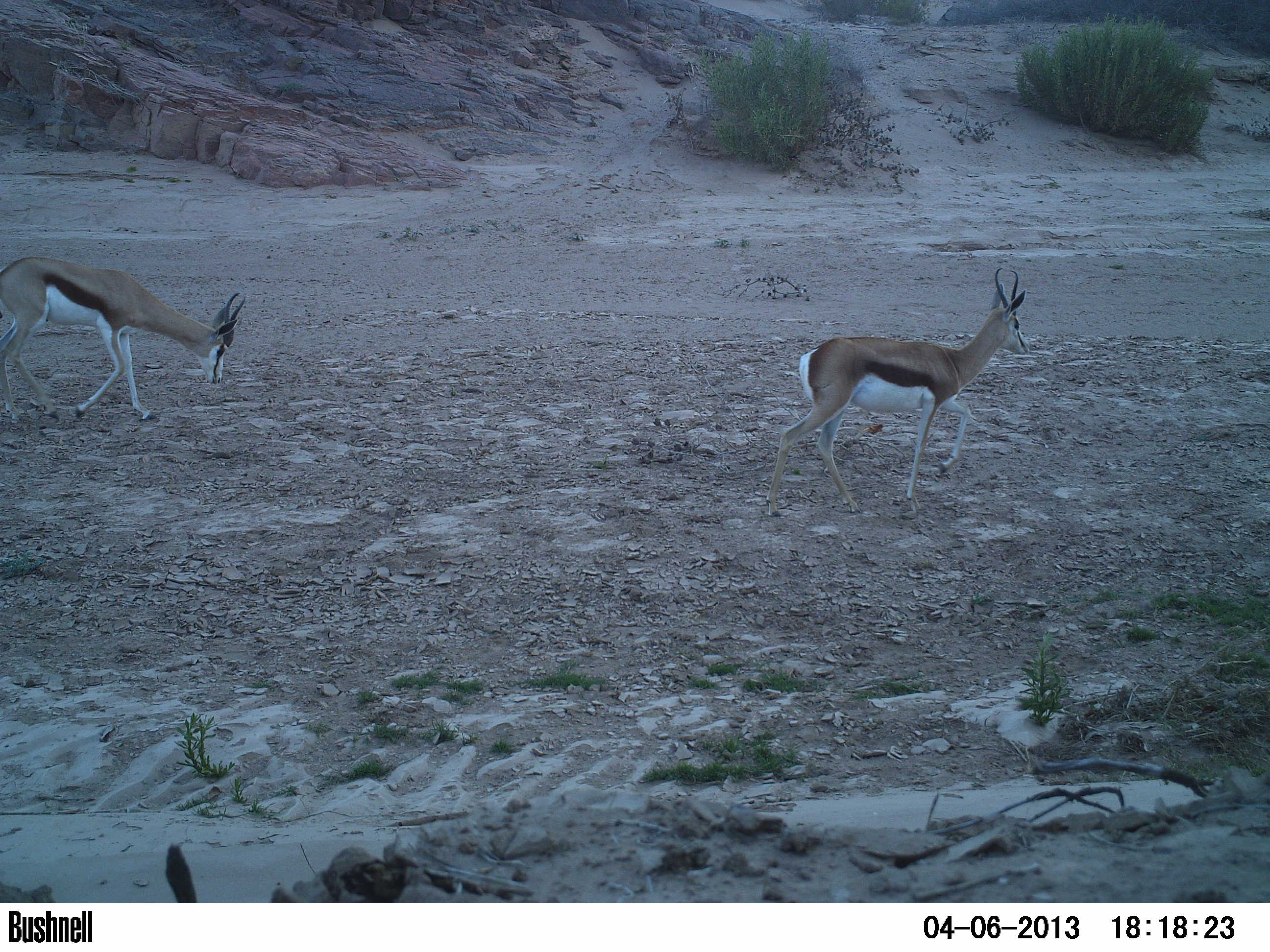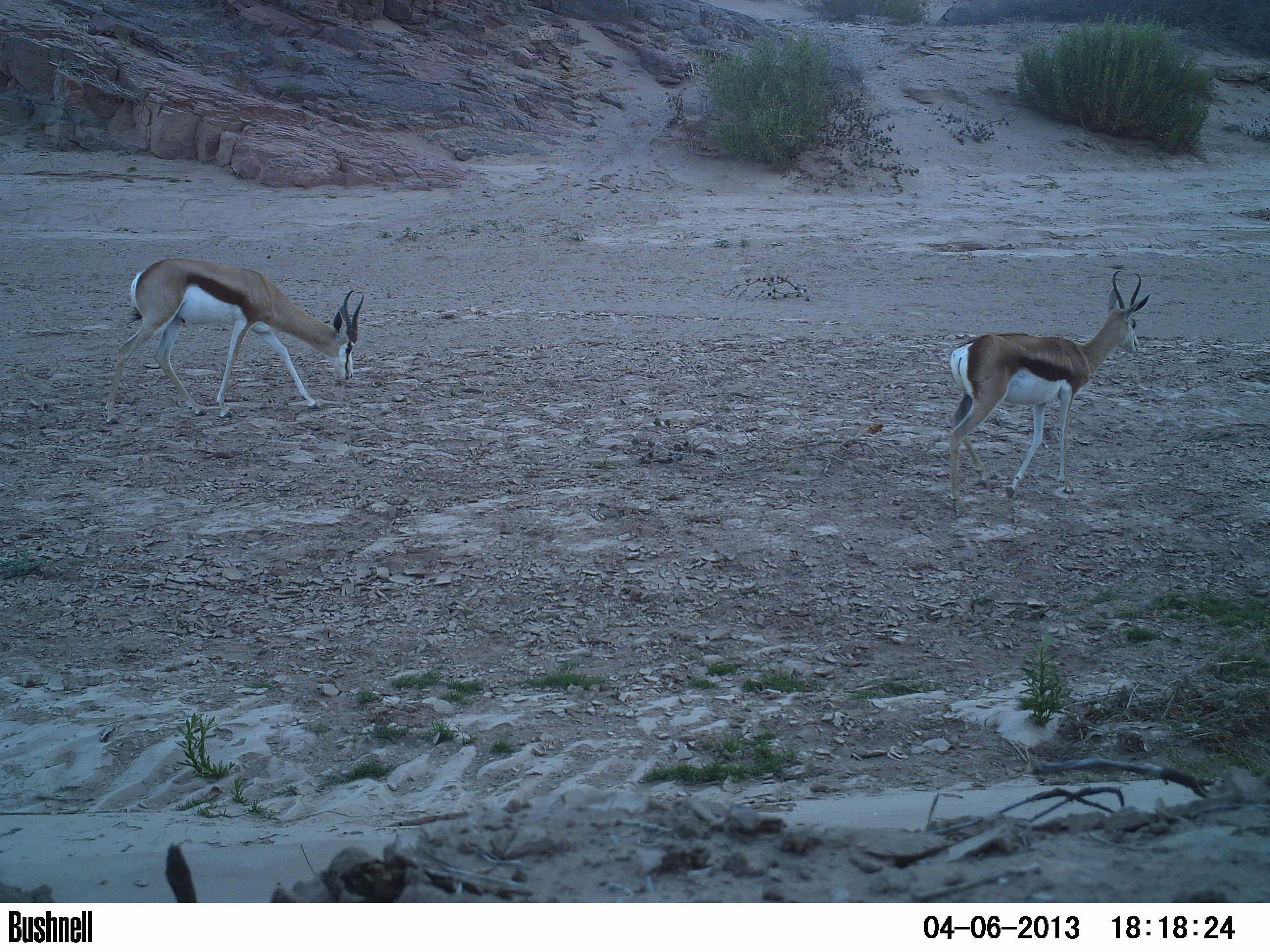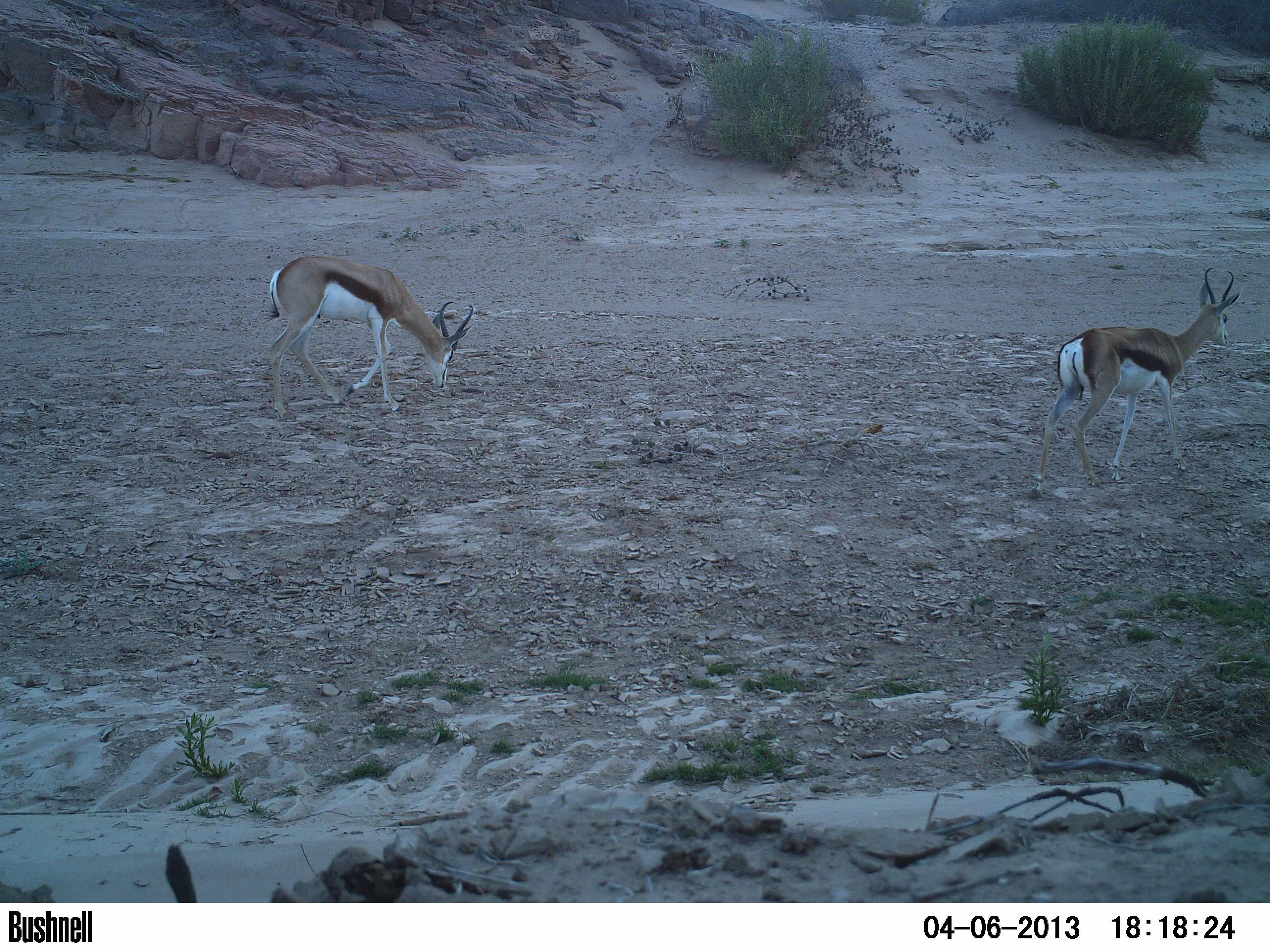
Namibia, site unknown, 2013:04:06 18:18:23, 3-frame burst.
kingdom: Animalia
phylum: Chordata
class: Mammalia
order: Artiodactyla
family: Bovidae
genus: Antidorcas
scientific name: Antidorcas marsupialis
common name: springbok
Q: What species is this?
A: Antidorcas marsupialis (springbok).